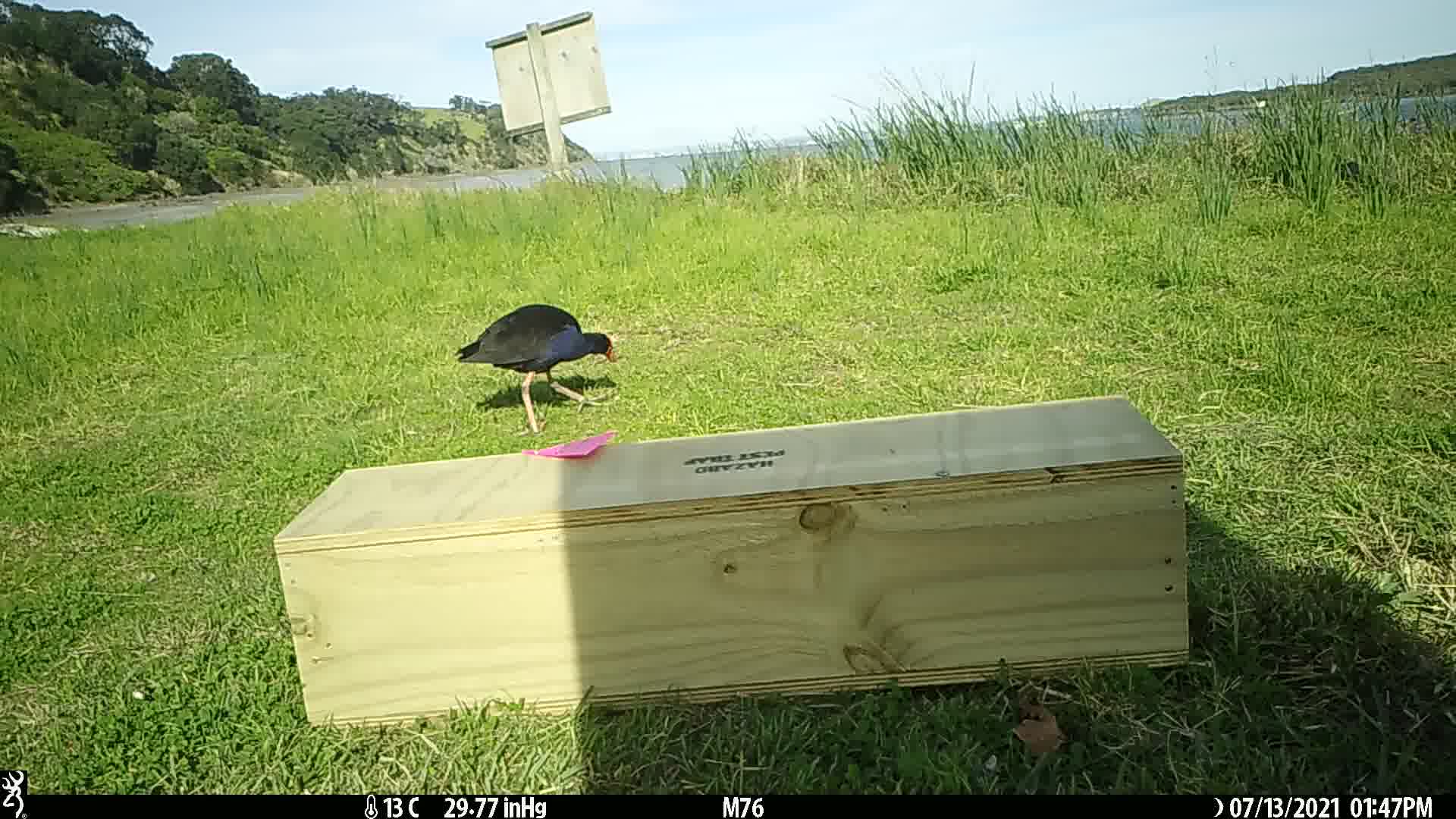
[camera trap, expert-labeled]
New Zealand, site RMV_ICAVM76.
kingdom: Animalia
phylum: Chordata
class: Aves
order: Gruiformes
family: Rallidae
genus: Porphyrio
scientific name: Porphyrio melanotus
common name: australasian swamphen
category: pukeko